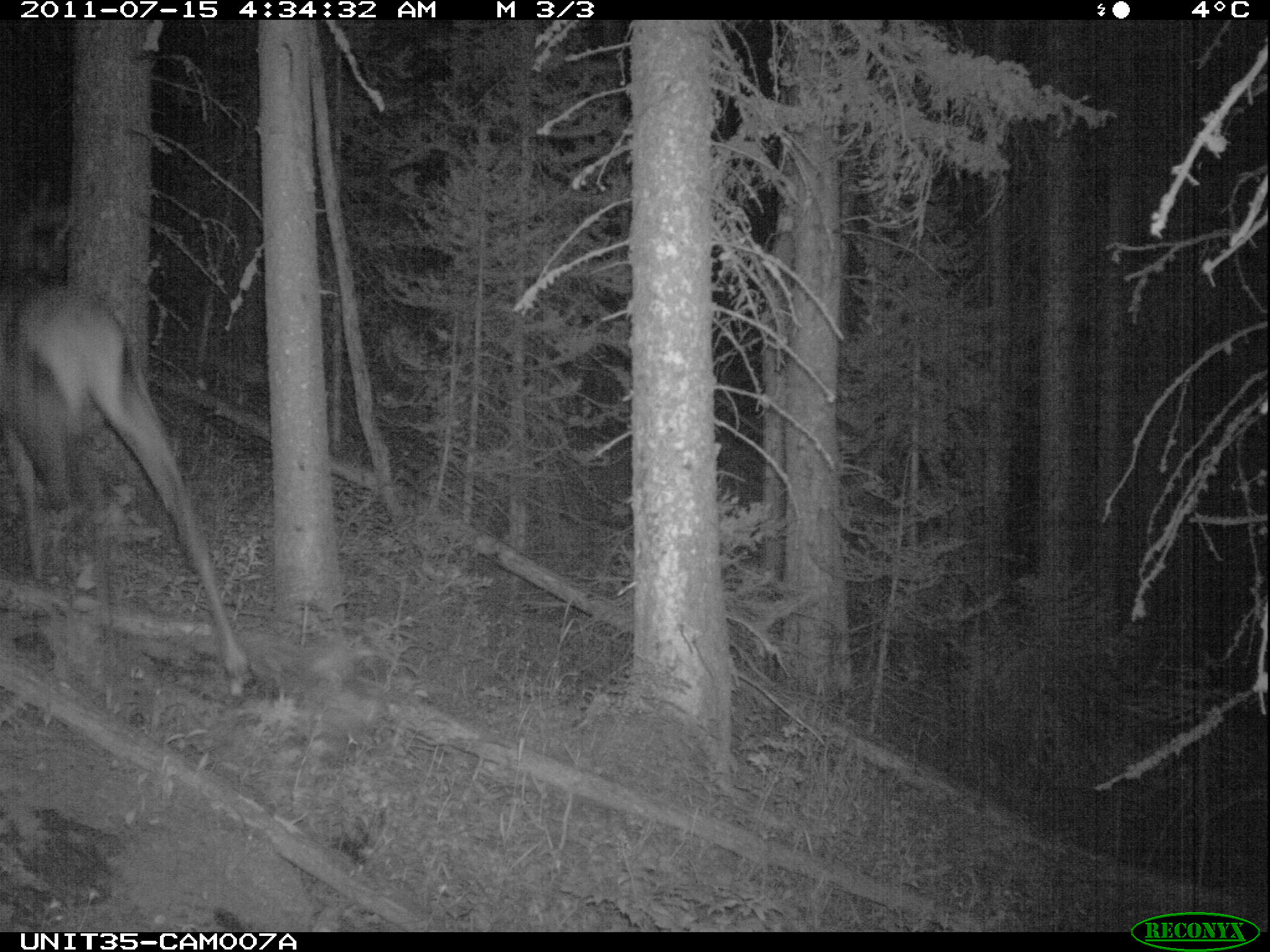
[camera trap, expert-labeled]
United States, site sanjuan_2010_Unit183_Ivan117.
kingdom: Animalia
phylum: Chordata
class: Mammalia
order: Artiodactyla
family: Cervidae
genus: Cervus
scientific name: Cervus elaphus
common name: red deer